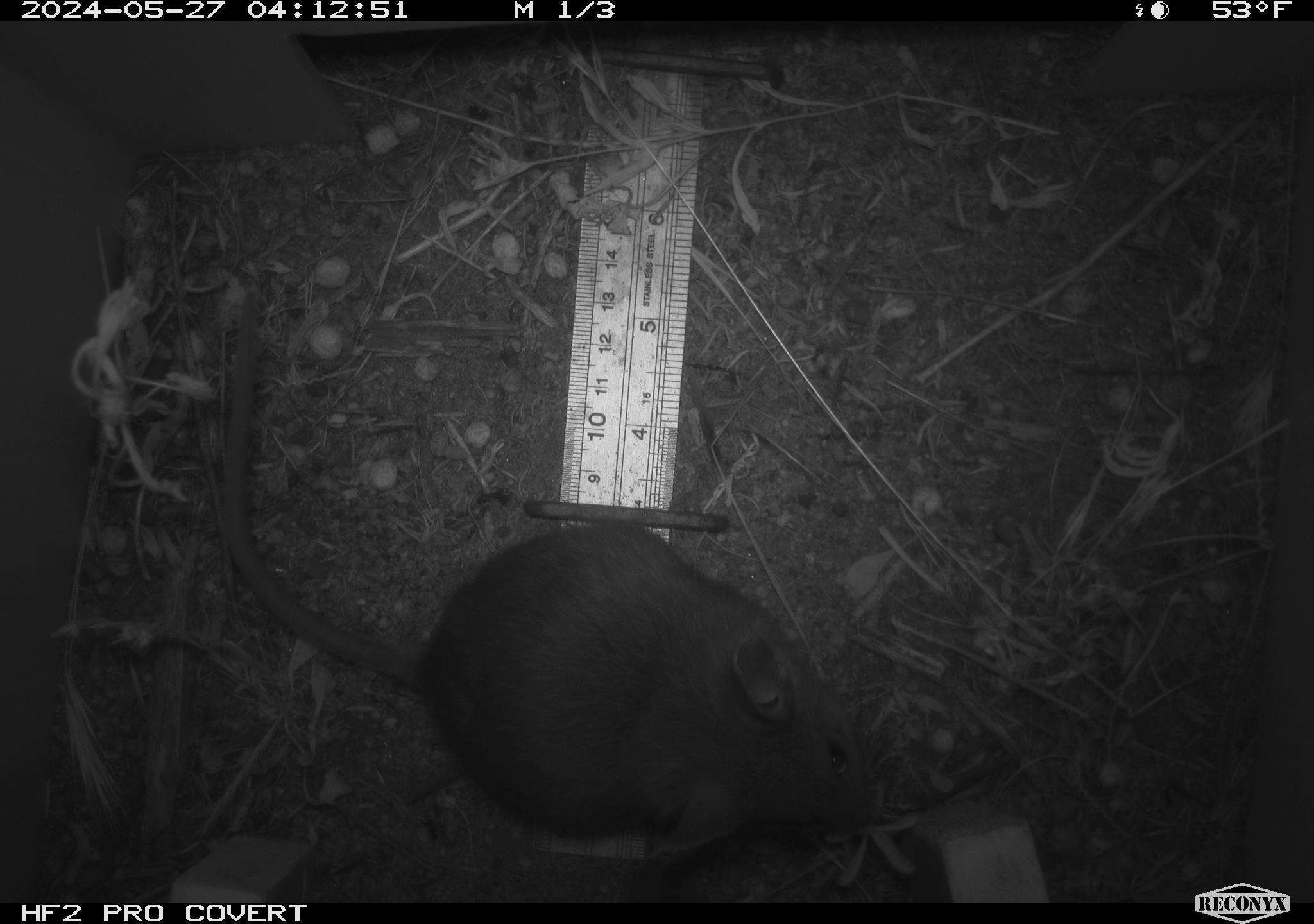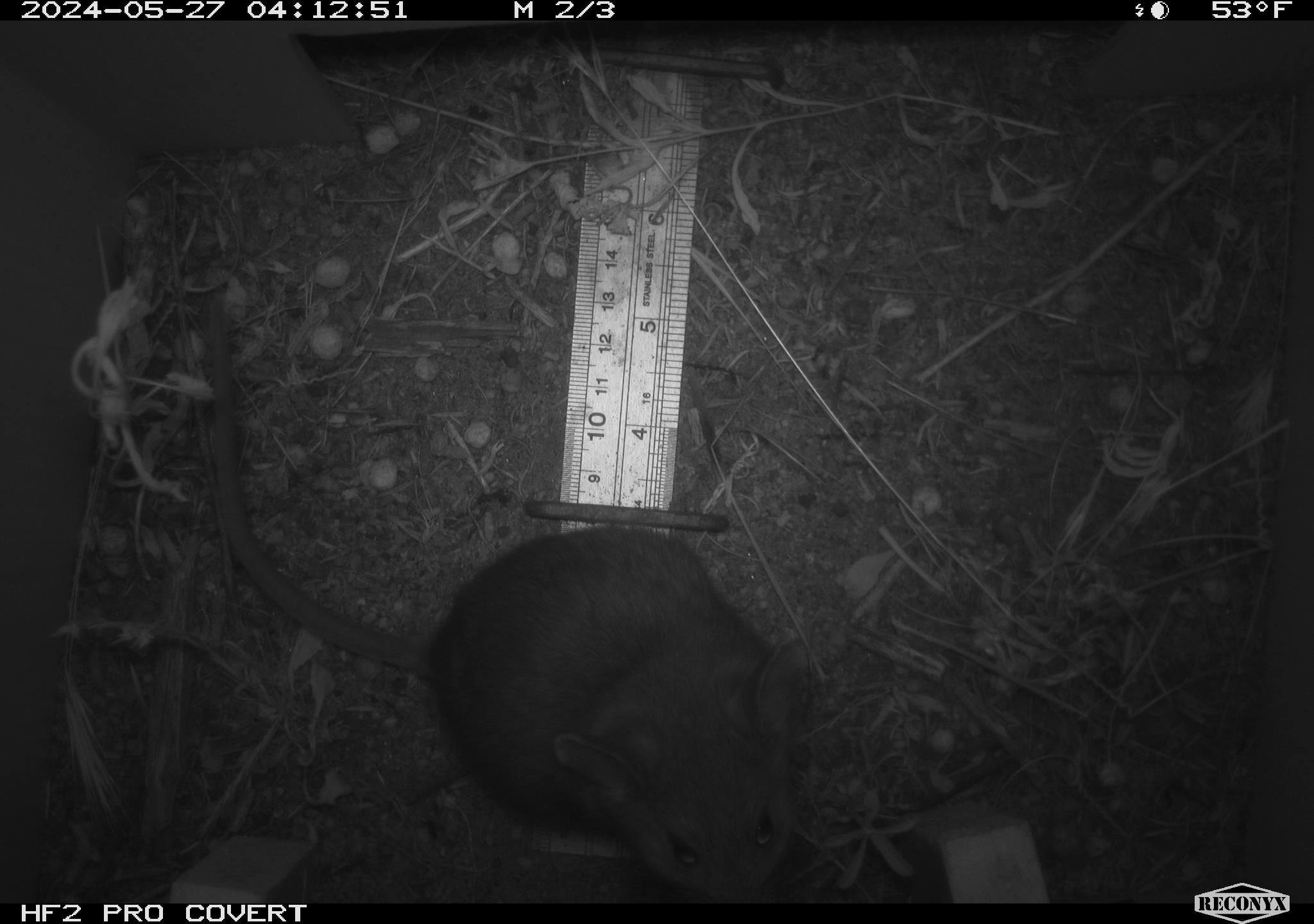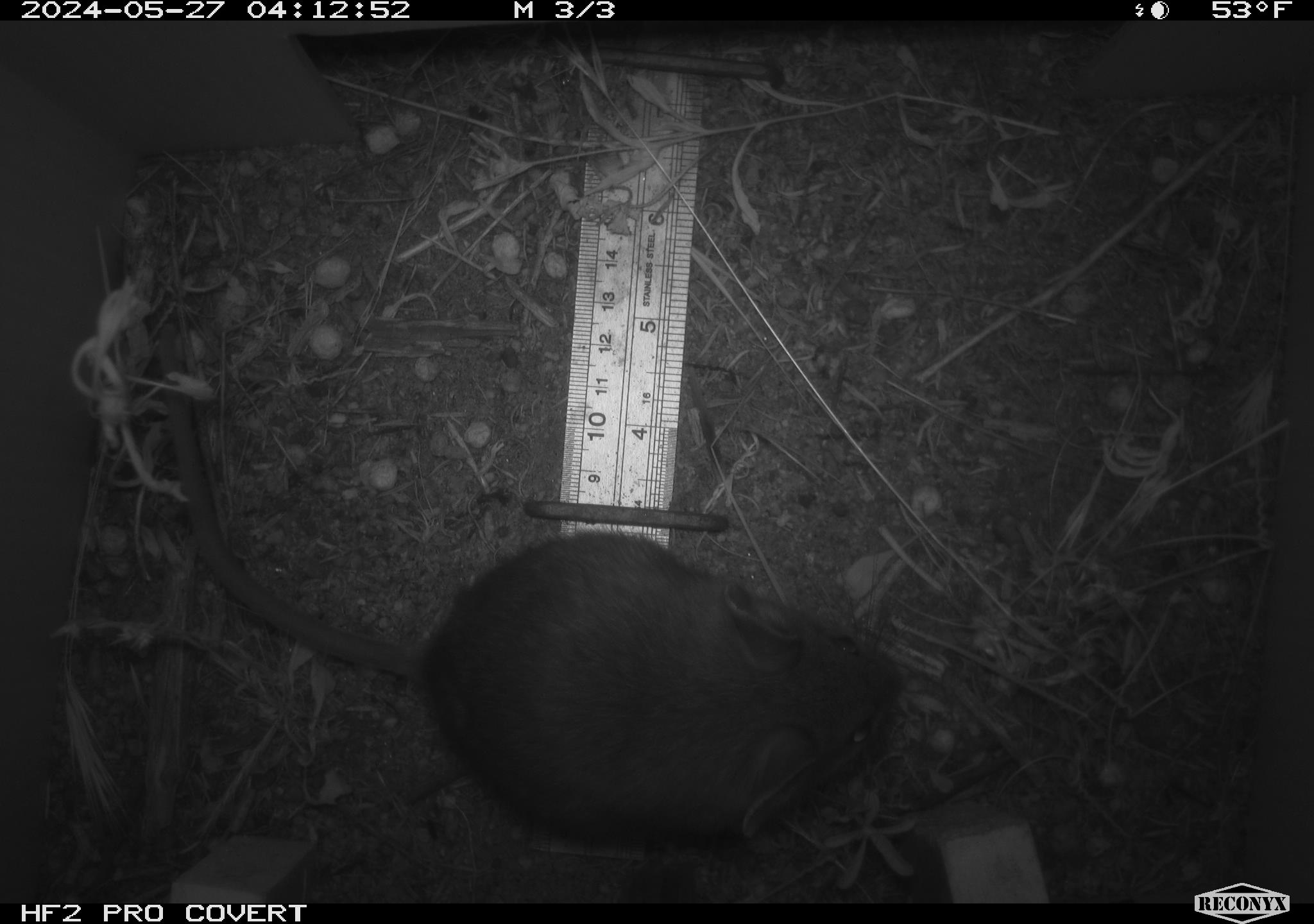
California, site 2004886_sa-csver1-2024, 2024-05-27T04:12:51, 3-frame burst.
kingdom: Animalia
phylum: Chordata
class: Mammalia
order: Rodentia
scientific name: Rodentia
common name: rodent